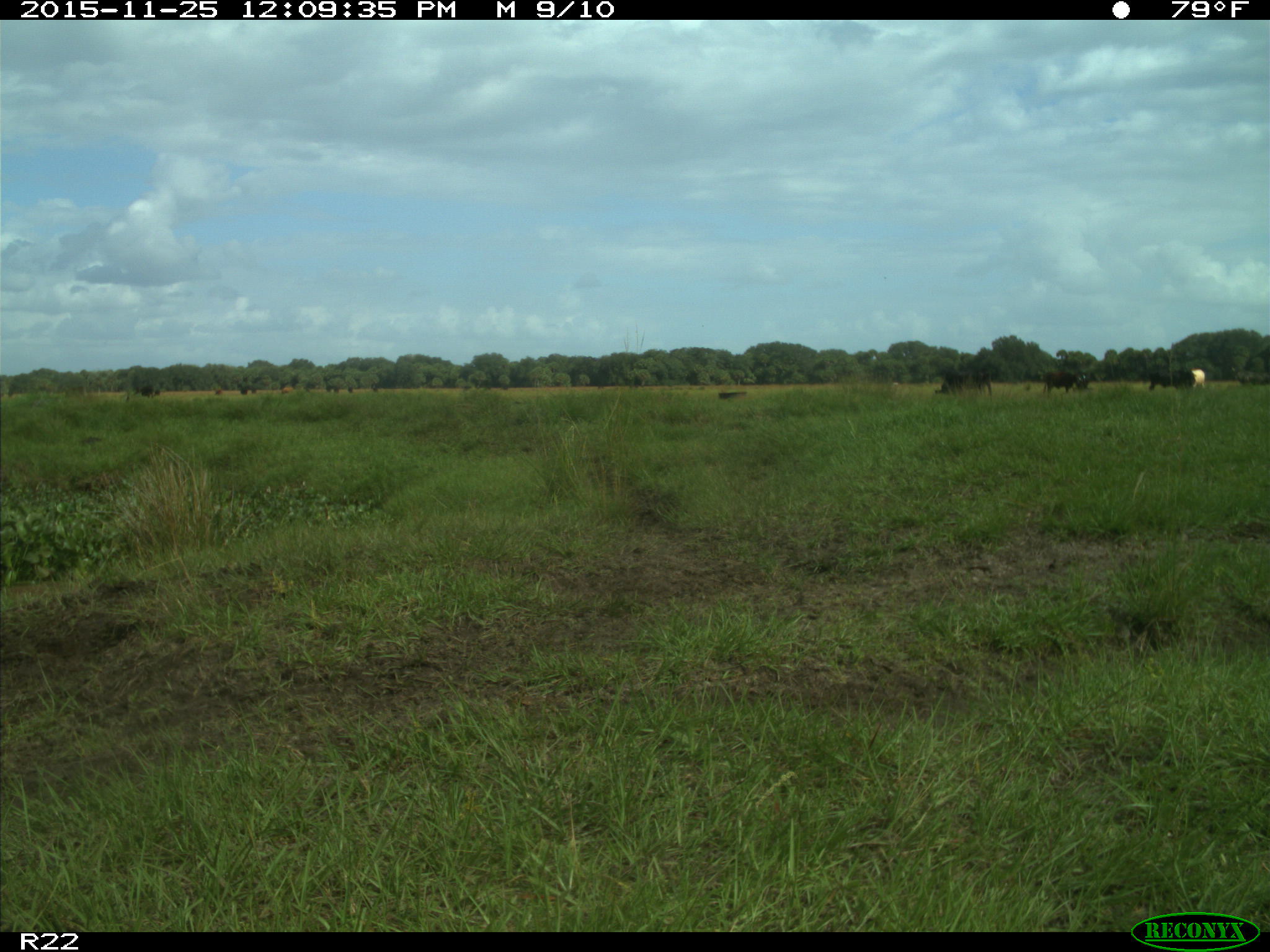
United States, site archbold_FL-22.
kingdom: Animalia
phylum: Chordata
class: Mammalia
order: Artiodactyla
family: Bovidae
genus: Bos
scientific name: Bos taurus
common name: domestic cow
Bos taurus (domestic cow).